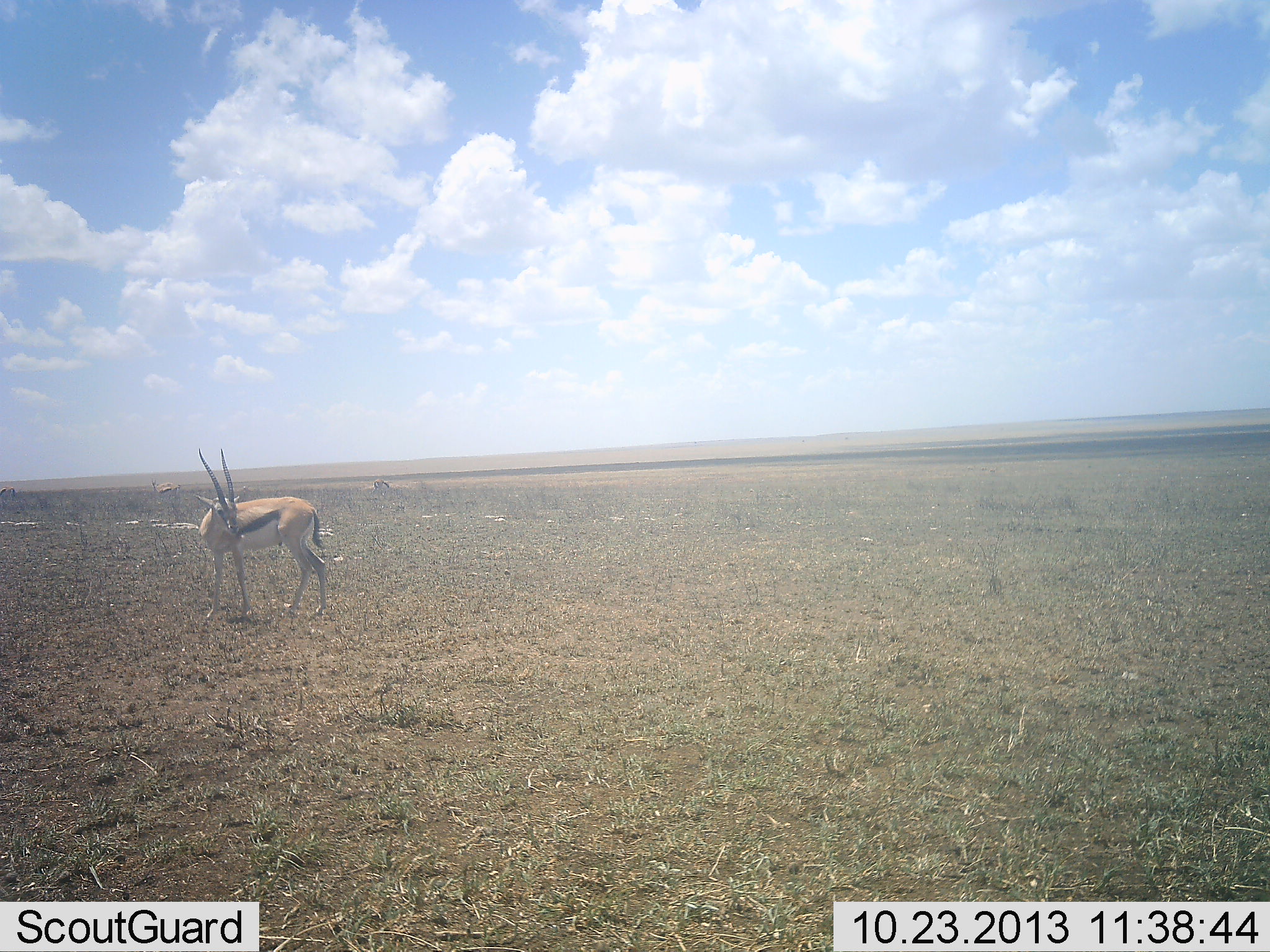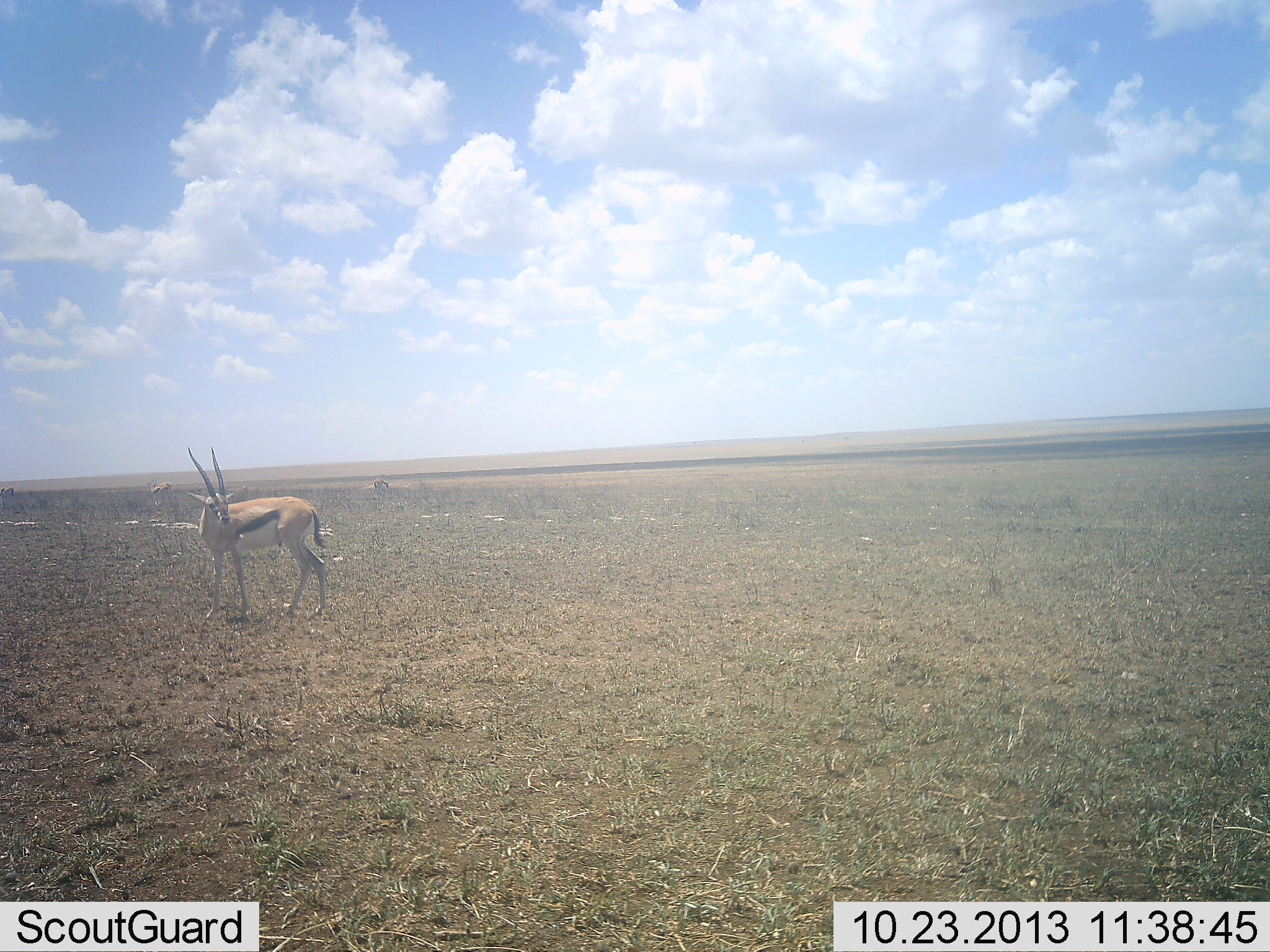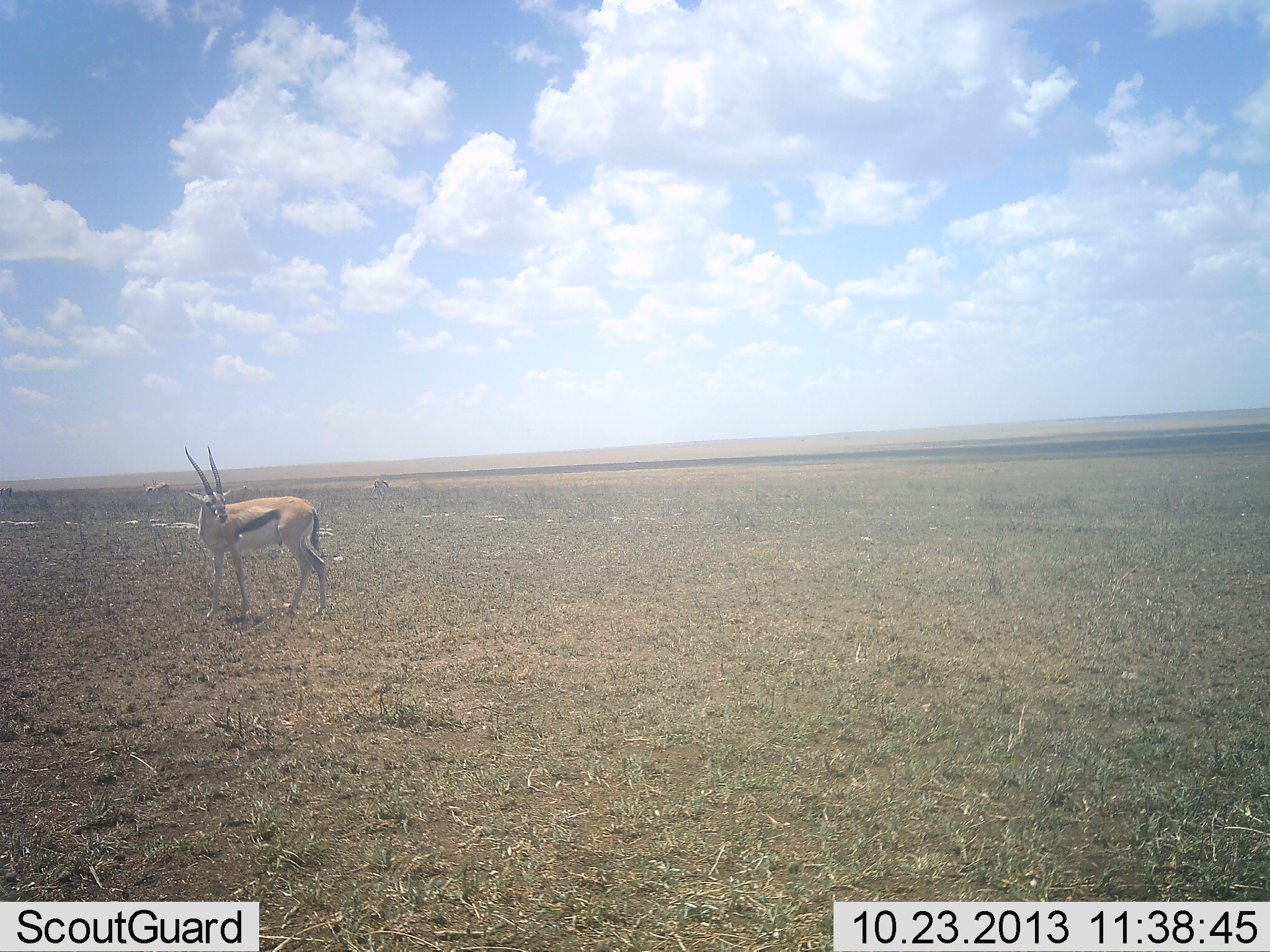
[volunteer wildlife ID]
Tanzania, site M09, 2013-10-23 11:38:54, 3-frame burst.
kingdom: Animalia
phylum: Chordata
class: Mammalia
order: Artiodactyla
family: Bovidae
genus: Eudorcas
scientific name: Eudorcas thomsonii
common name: thomson's gazelle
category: gazellethomsons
Gazellethomsons (thomson's gazelle) (Eudorcas thomsonii), count 2. Behavior (volunteer vote fractions): standing 94%, resting 6%, moving 11%, interacting 0%. Young present (vote fraction): 0%. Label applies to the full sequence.